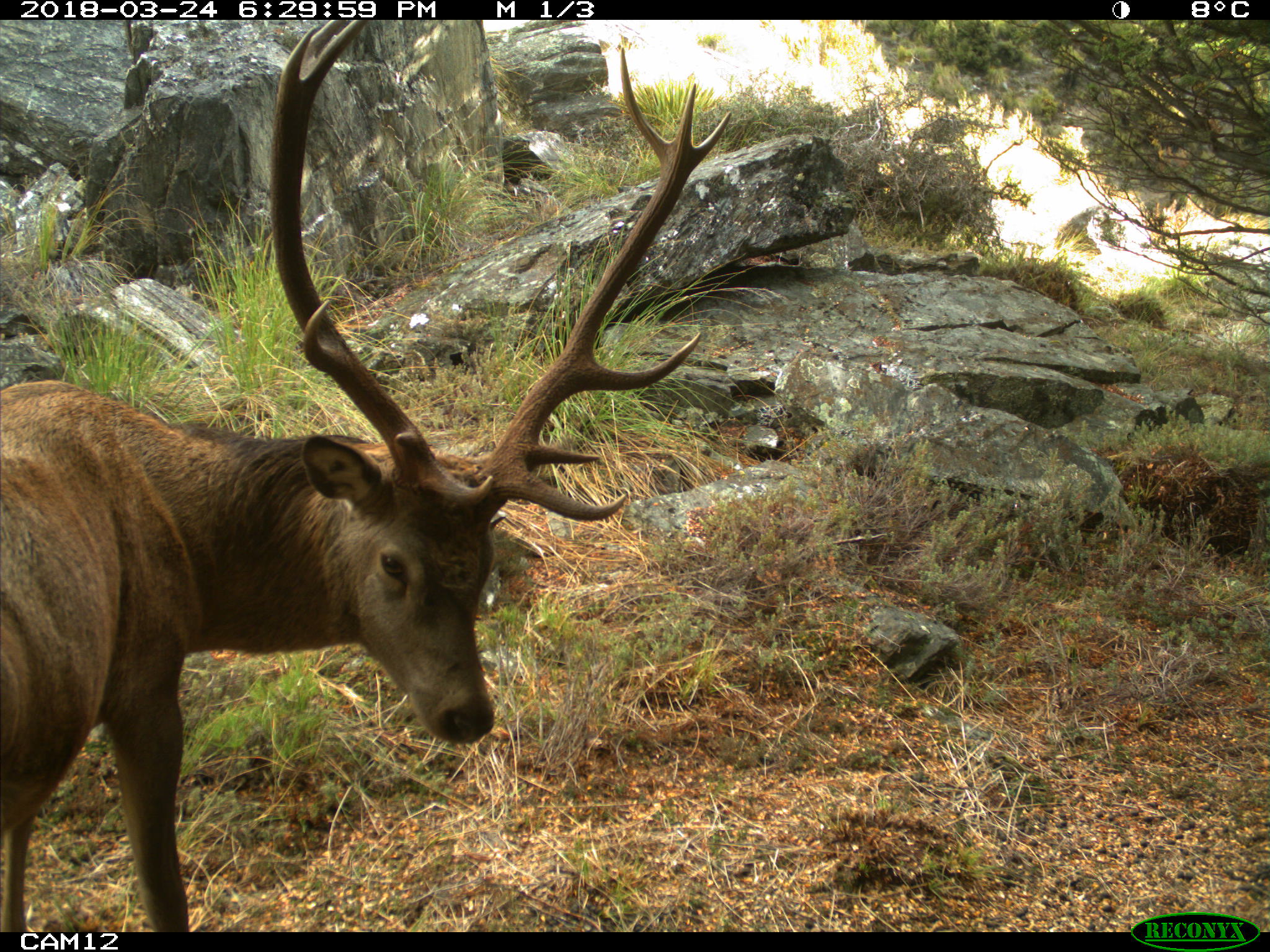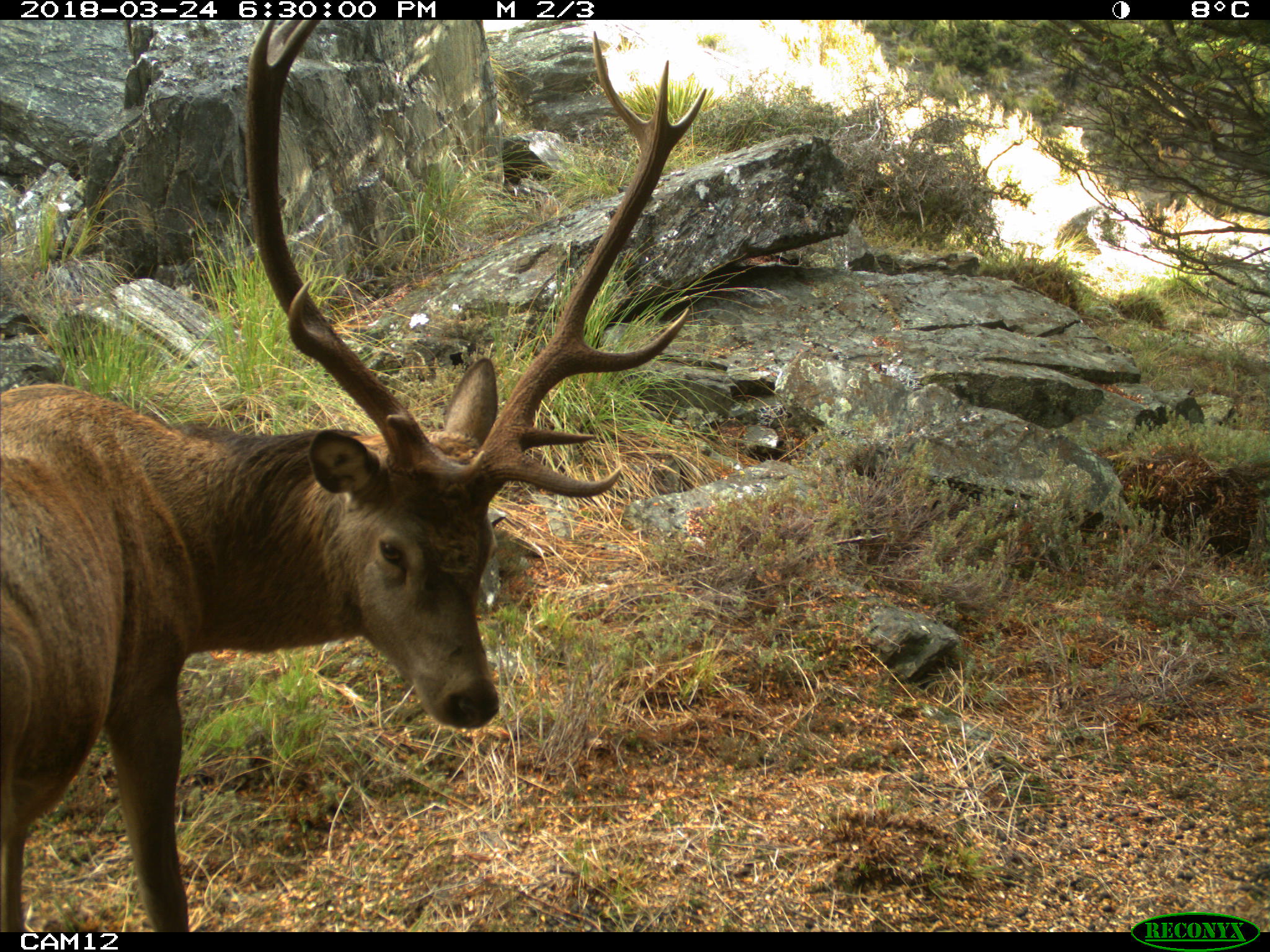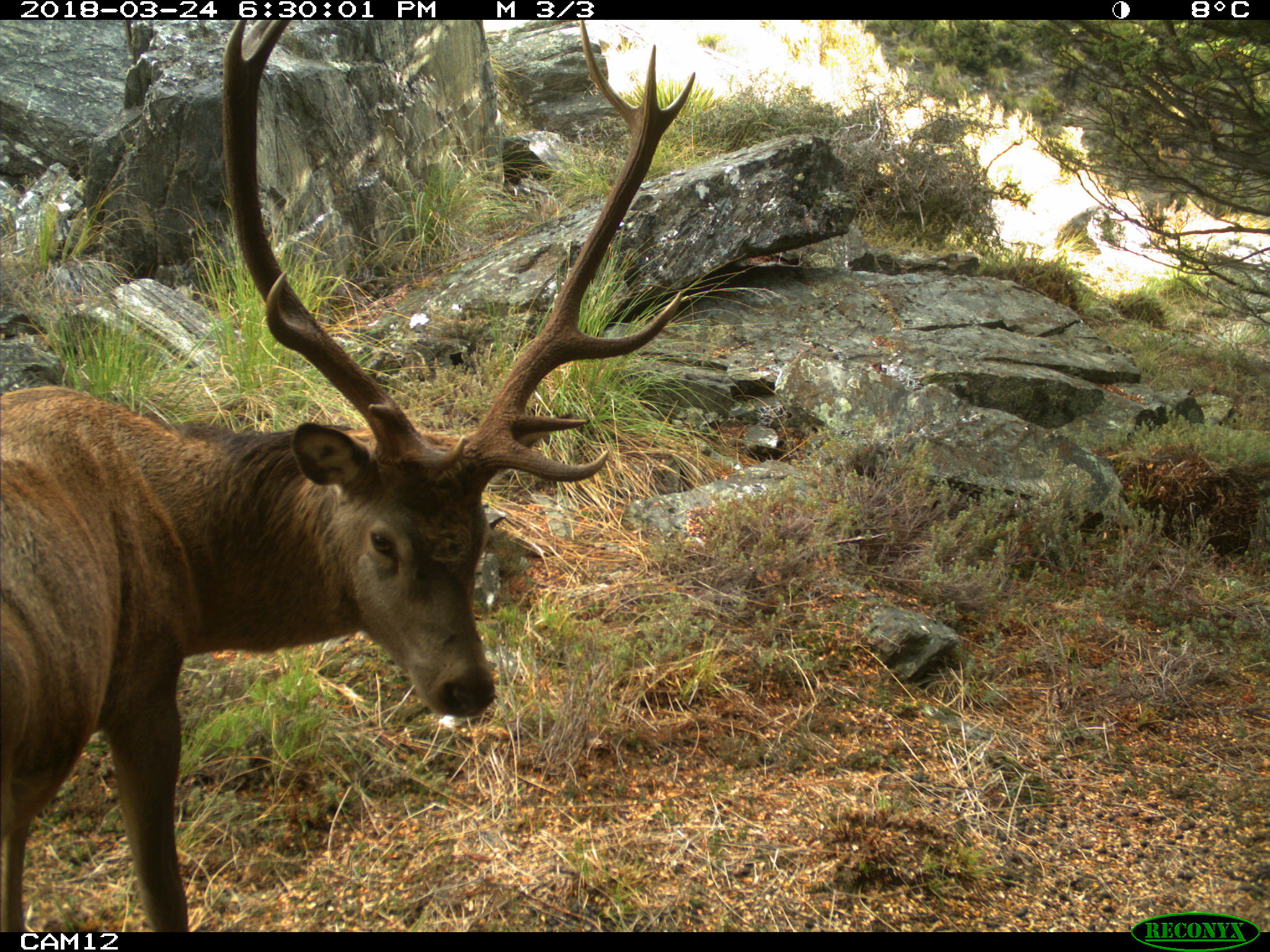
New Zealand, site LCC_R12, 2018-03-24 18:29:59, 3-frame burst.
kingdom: Animalia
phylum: Chordata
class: Mammalia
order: Artiodactyla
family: Cervidae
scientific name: Cervidae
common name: deer